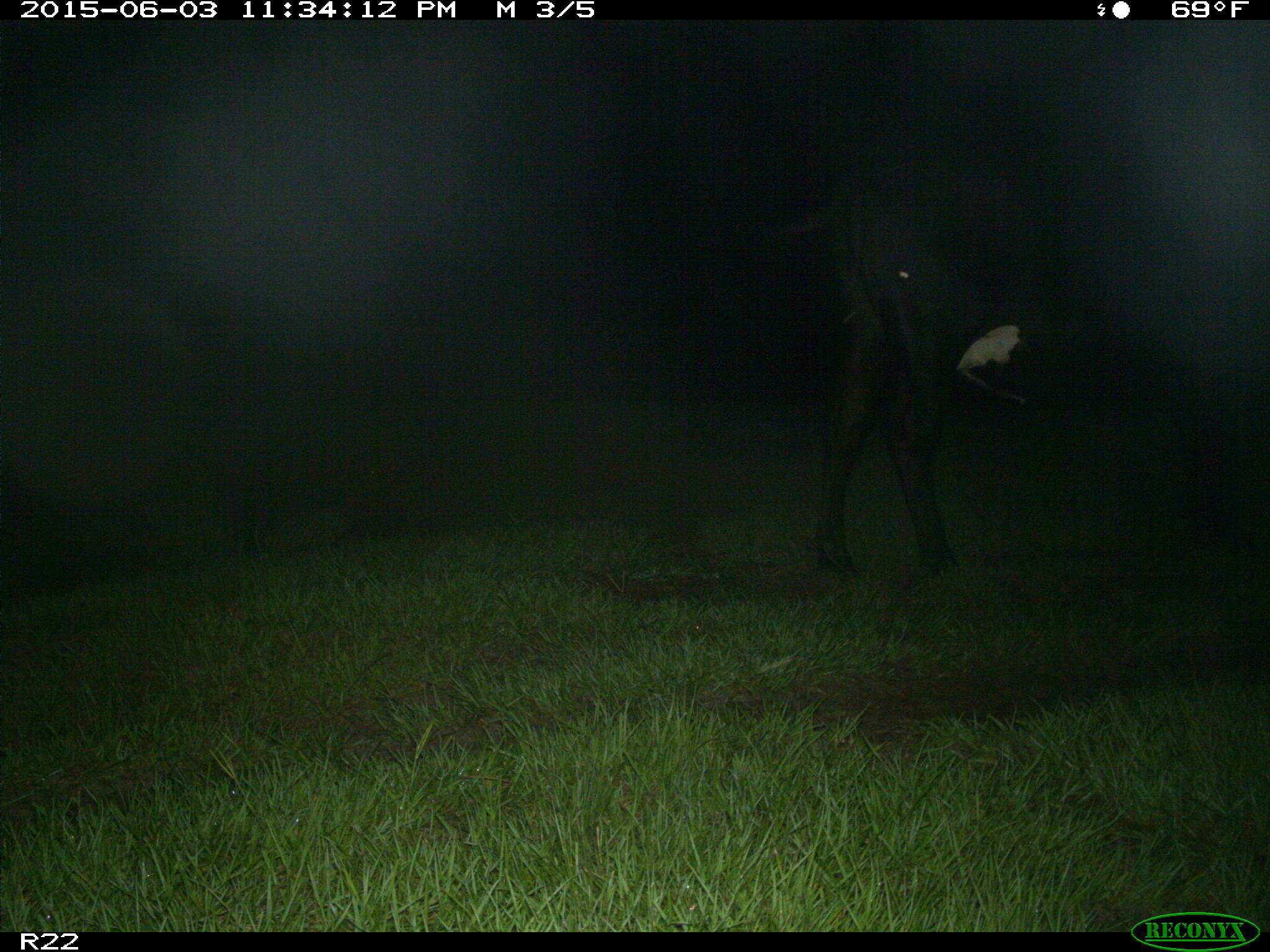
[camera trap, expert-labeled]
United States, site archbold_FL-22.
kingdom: Animalia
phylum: Chordata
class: Mammalia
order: Artiodactyla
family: Bovidae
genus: Bos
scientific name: Bos taurus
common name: domestic cow